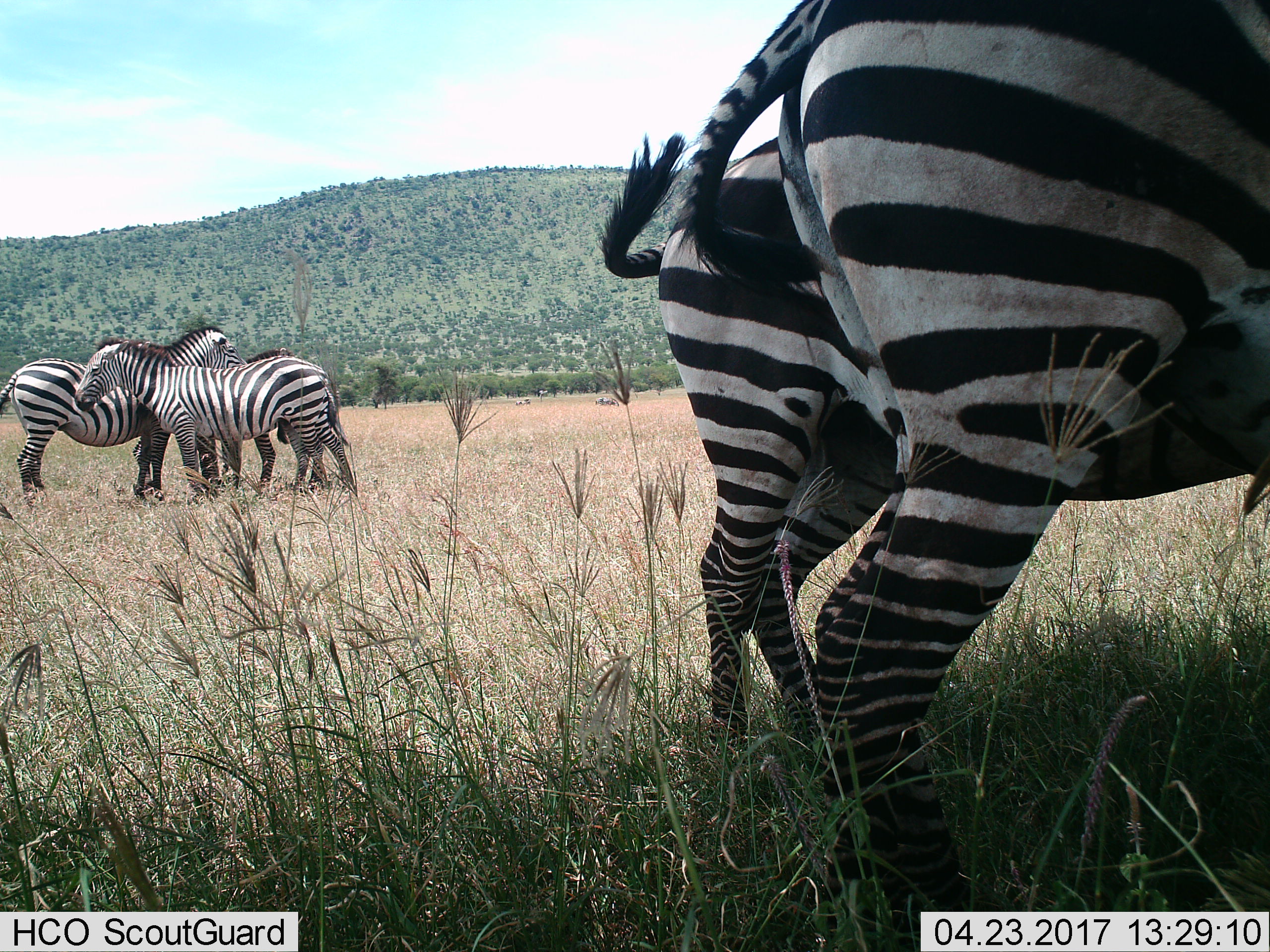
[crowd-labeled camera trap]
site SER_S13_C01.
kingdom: Animalia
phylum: Chordata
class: Mammalia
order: Perissodactyla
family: Equidae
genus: Equus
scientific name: Equus quagga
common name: plains zebra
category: zebraplains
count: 6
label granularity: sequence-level